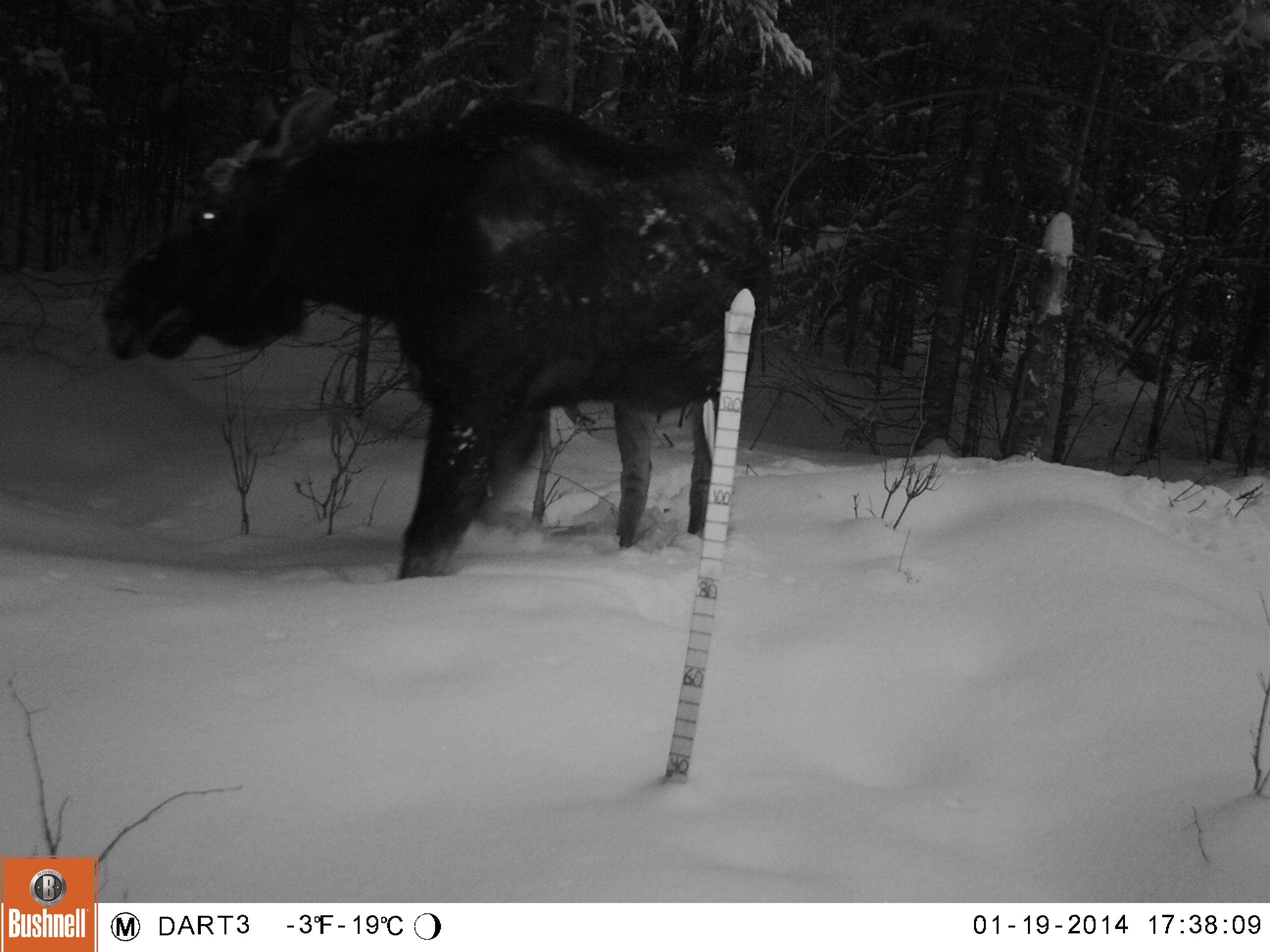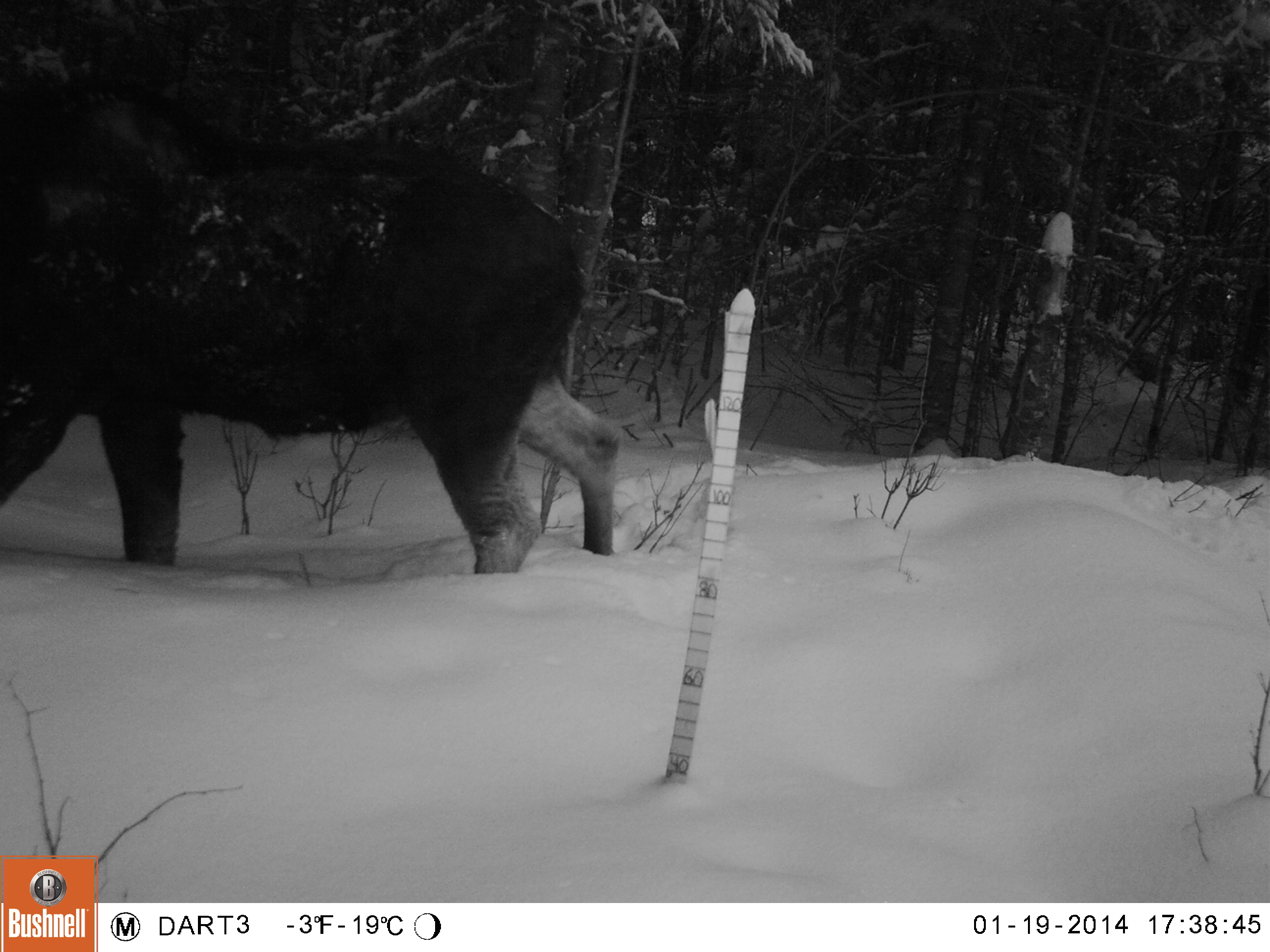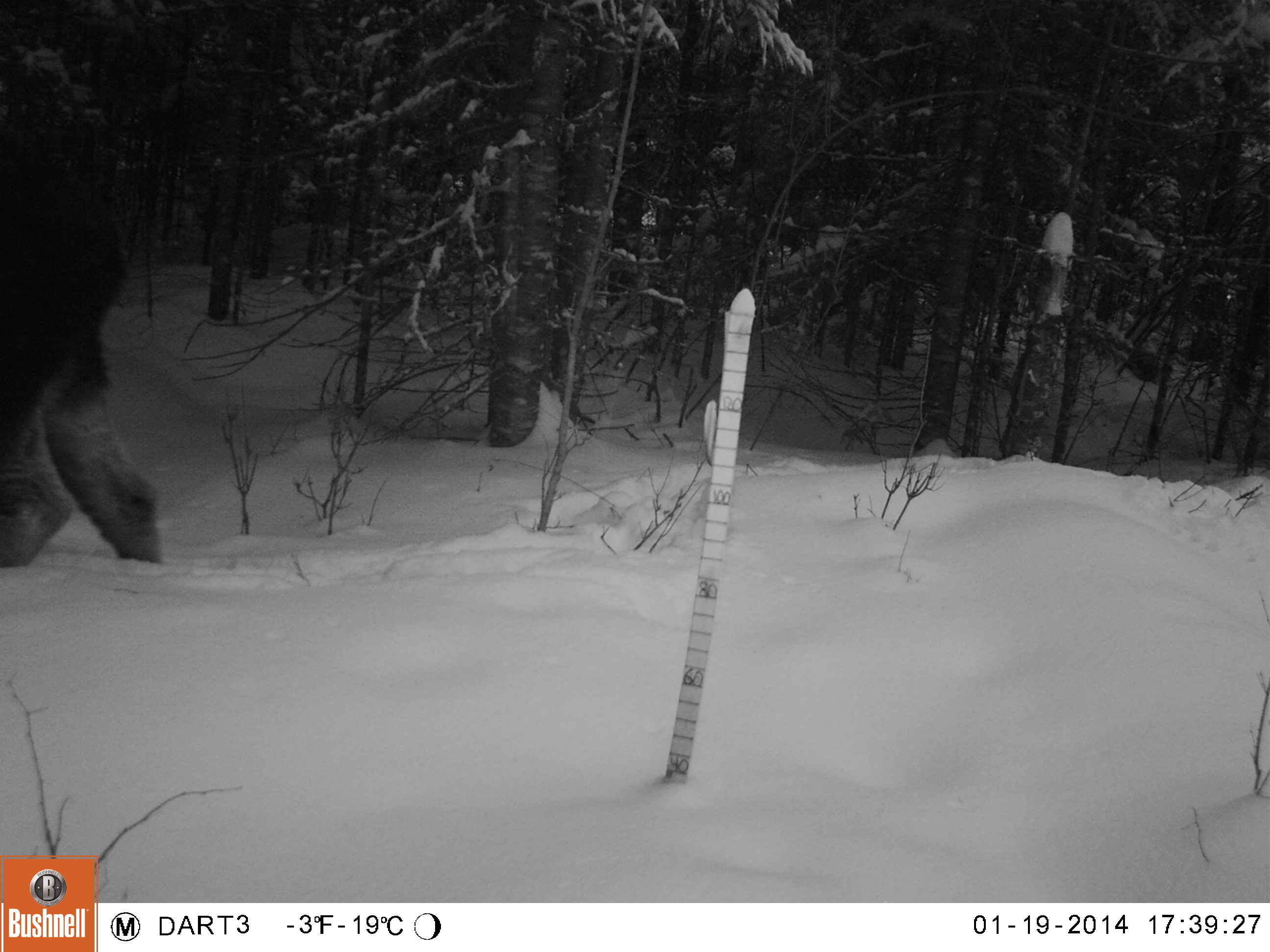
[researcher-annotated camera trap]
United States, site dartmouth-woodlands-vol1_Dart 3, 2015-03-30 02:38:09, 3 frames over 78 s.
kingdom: Animalia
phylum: Chordata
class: Mammalia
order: Artiodactyla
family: Cervidae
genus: Alces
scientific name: Alces alces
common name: moose